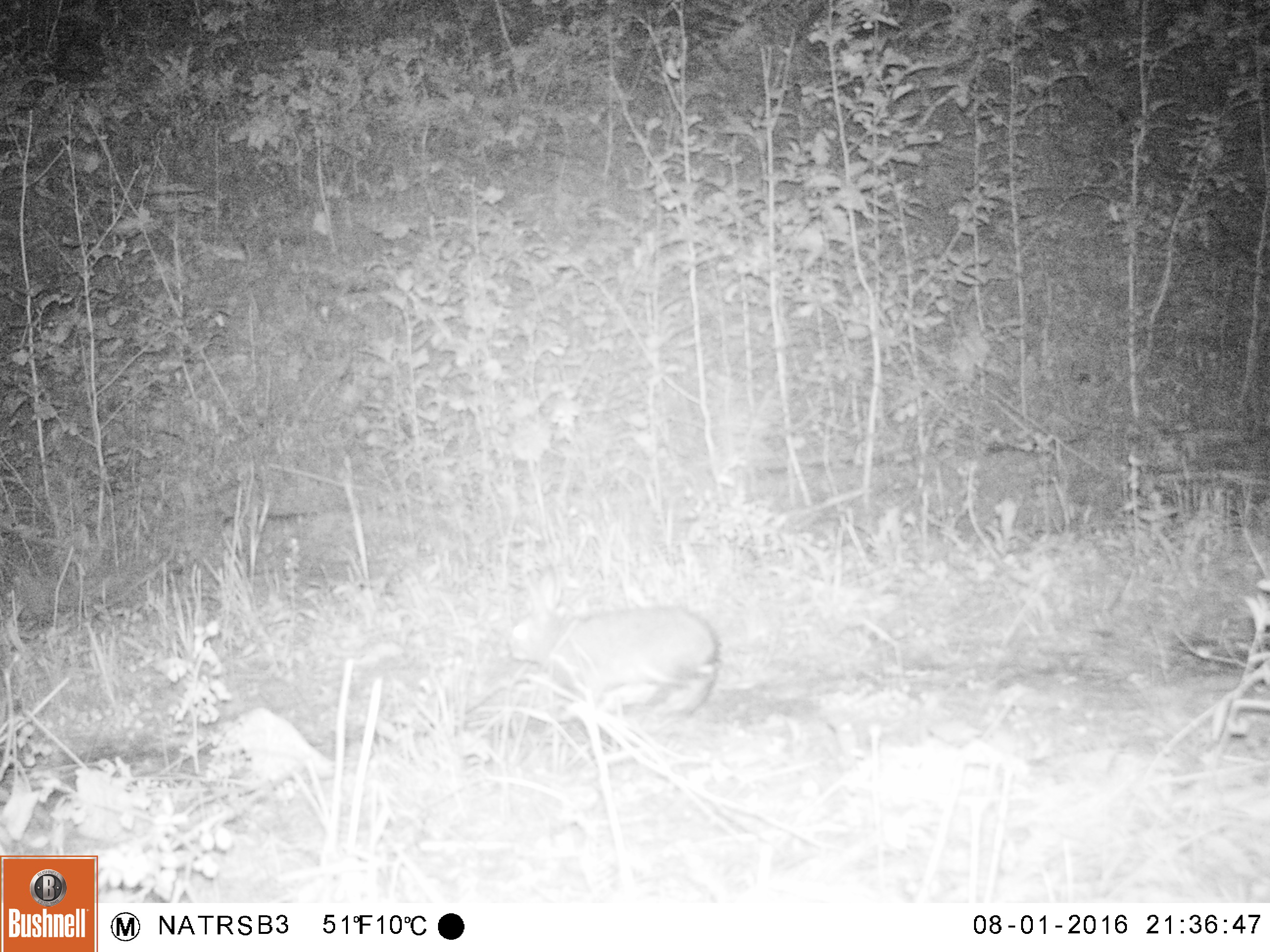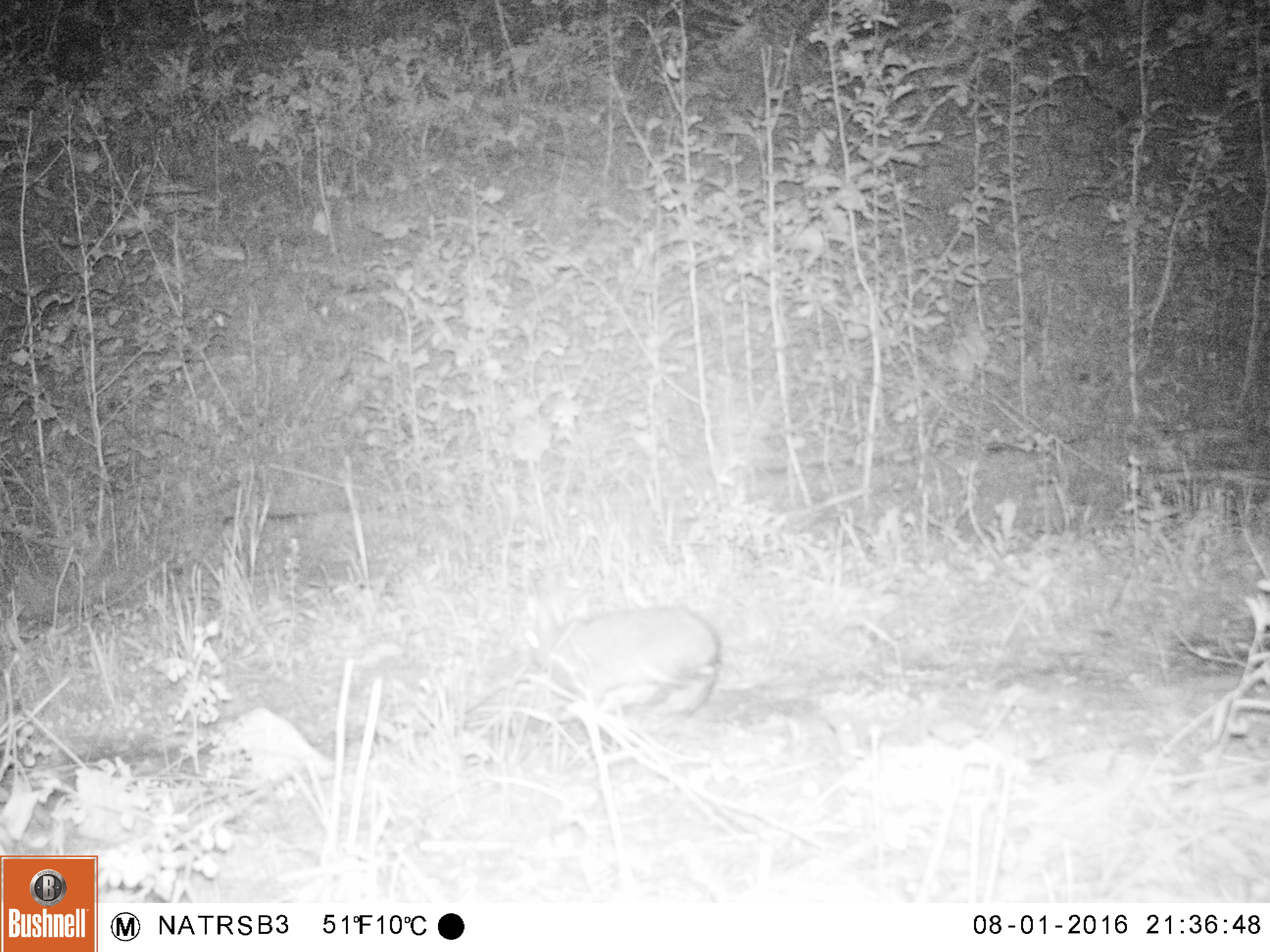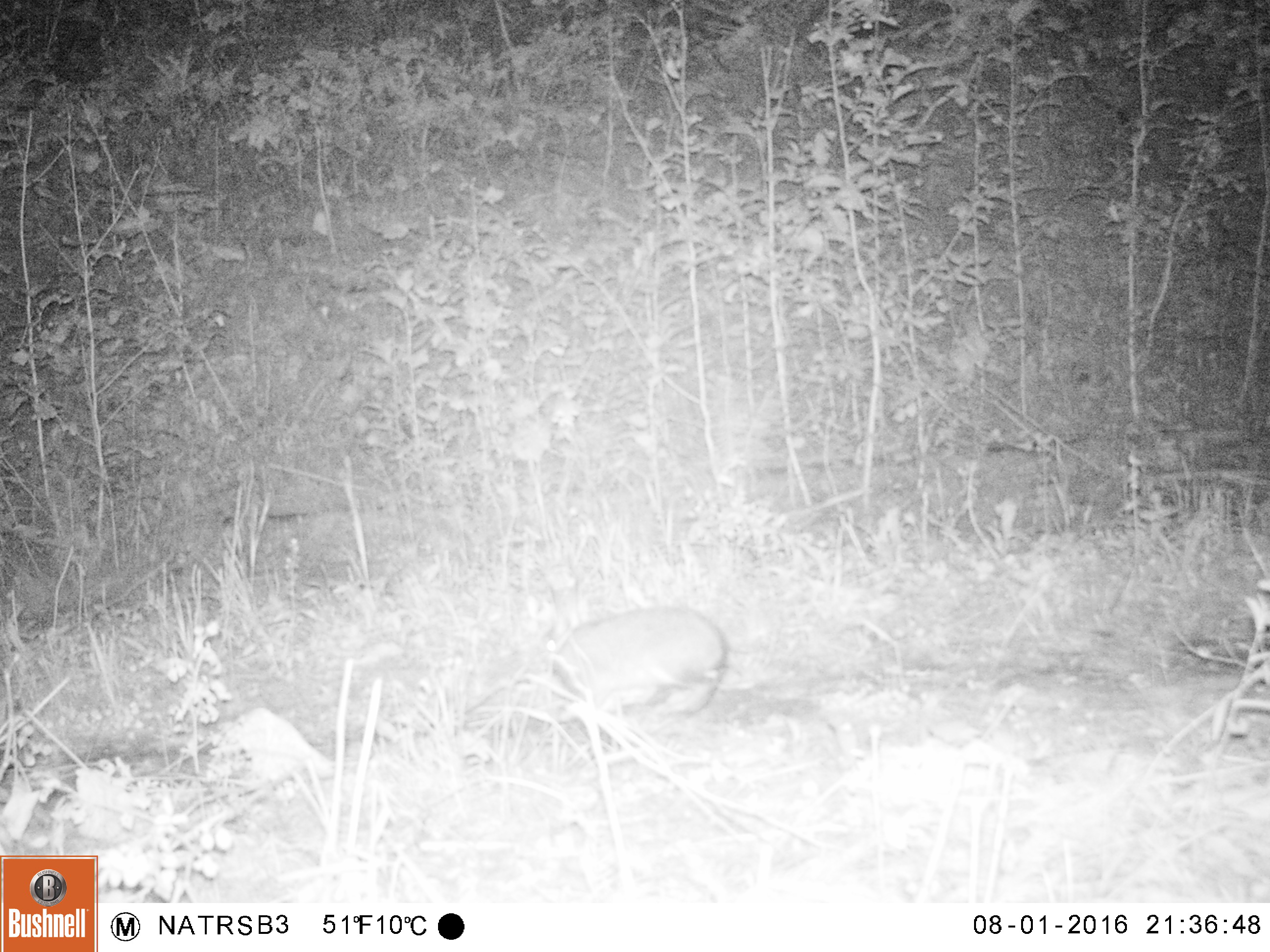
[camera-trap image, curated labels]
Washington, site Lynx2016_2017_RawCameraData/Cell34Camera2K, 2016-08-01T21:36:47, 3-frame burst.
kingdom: Animalia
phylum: Chordata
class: Mammalia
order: Lagomorpha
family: Leporidae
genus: Lepus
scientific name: Lepus americanus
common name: snowshoe hare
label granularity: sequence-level